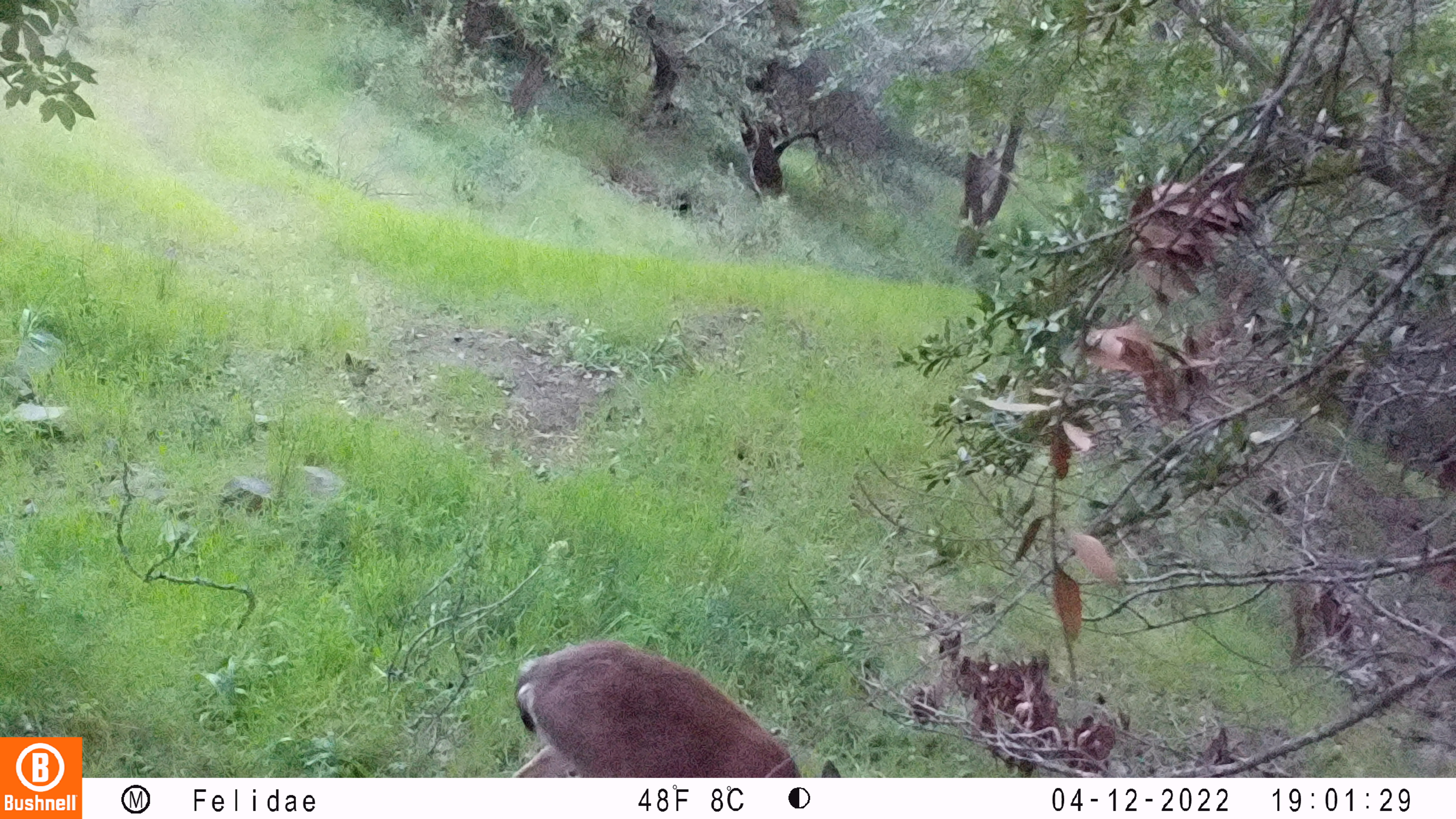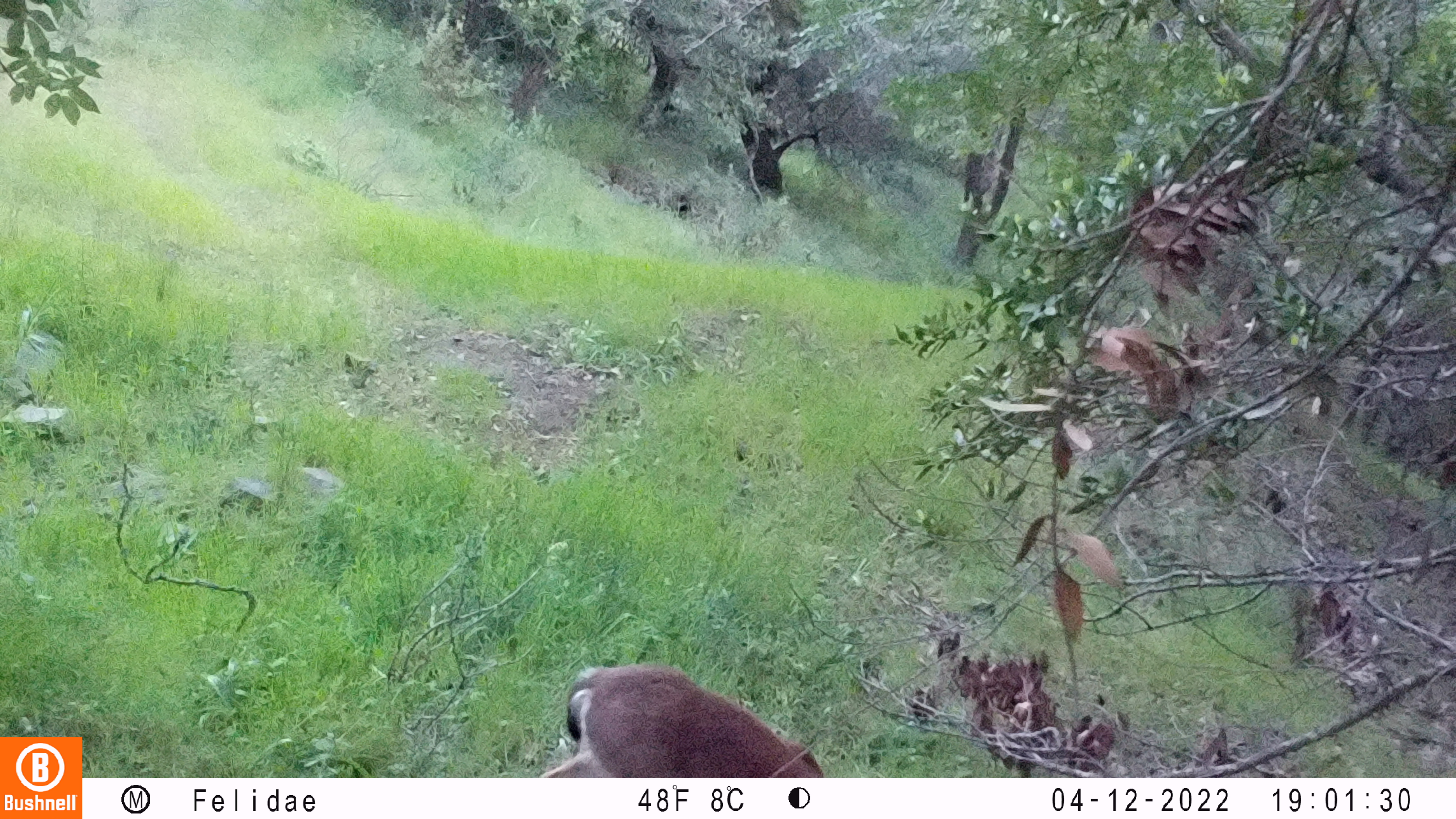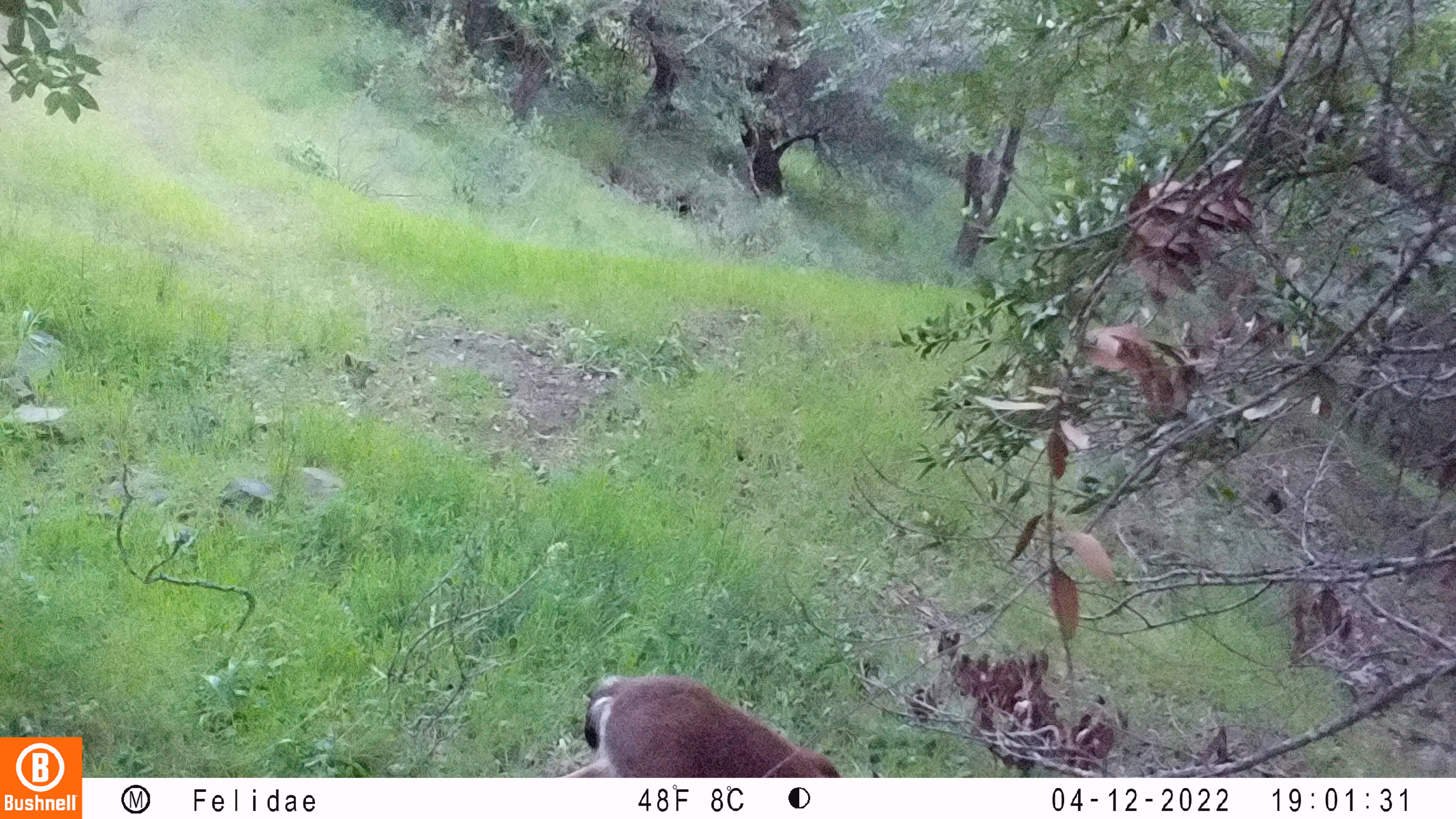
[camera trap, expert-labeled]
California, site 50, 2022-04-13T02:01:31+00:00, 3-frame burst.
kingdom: Animalia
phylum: Chordata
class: Mammalia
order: Artiodactyla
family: Cervidae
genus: Odocoileus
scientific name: Odocoileus hemionus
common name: mule deer